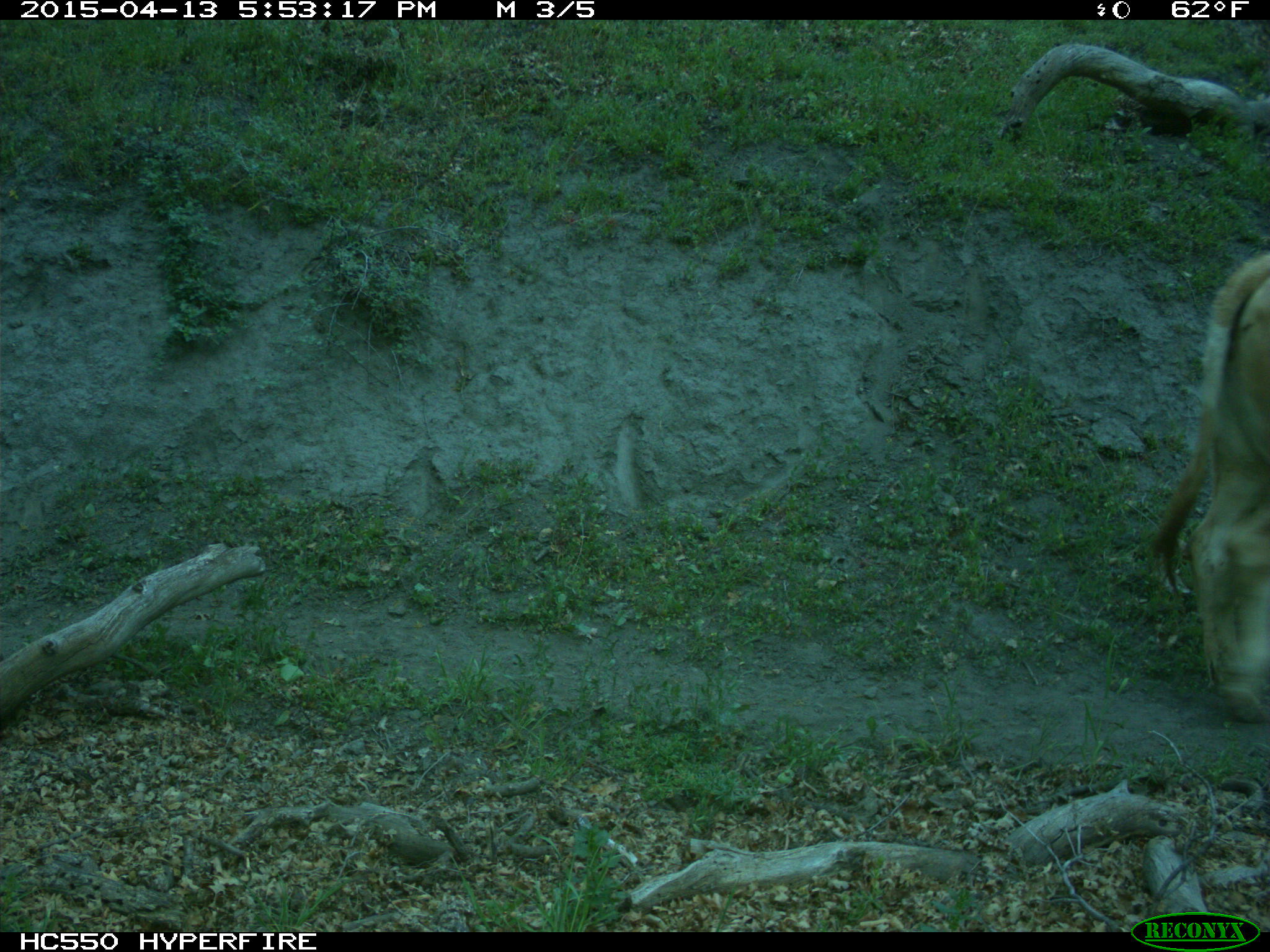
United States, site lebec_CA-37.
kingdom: Animalia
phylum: Chordata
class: Mammalia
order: Artiodactyla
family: Bovidae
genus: Bos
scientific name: Bos taurus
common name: domestic cow